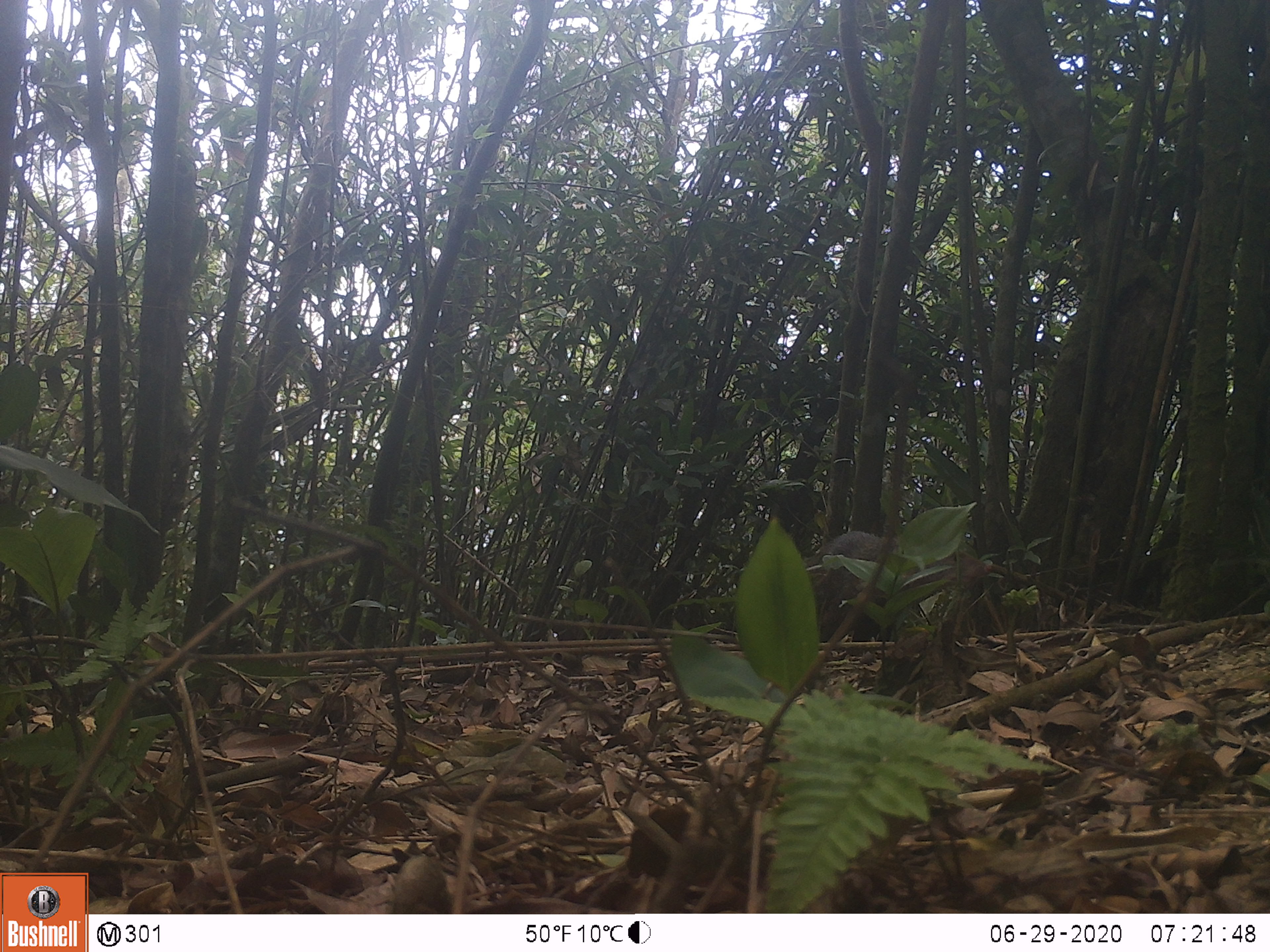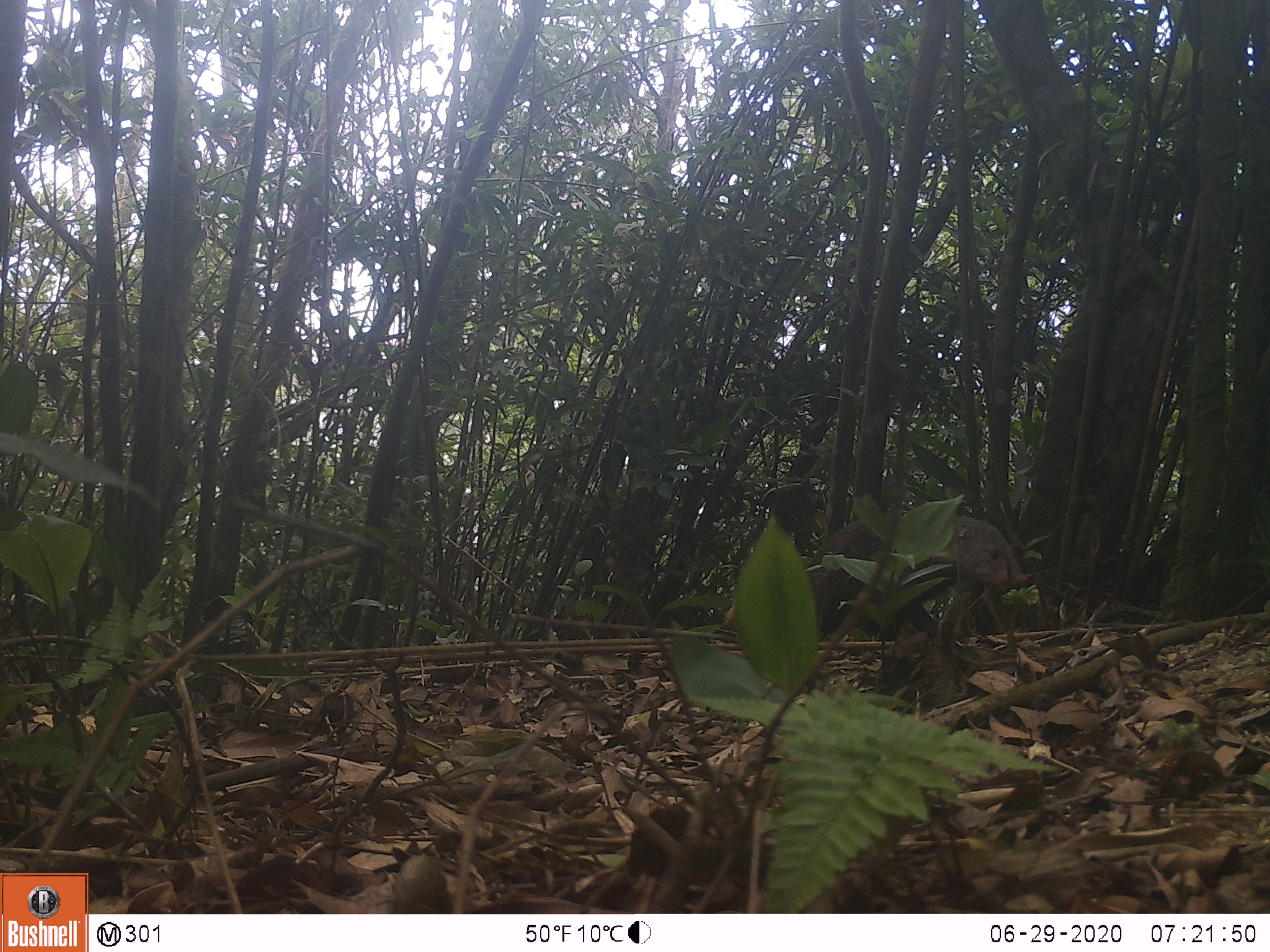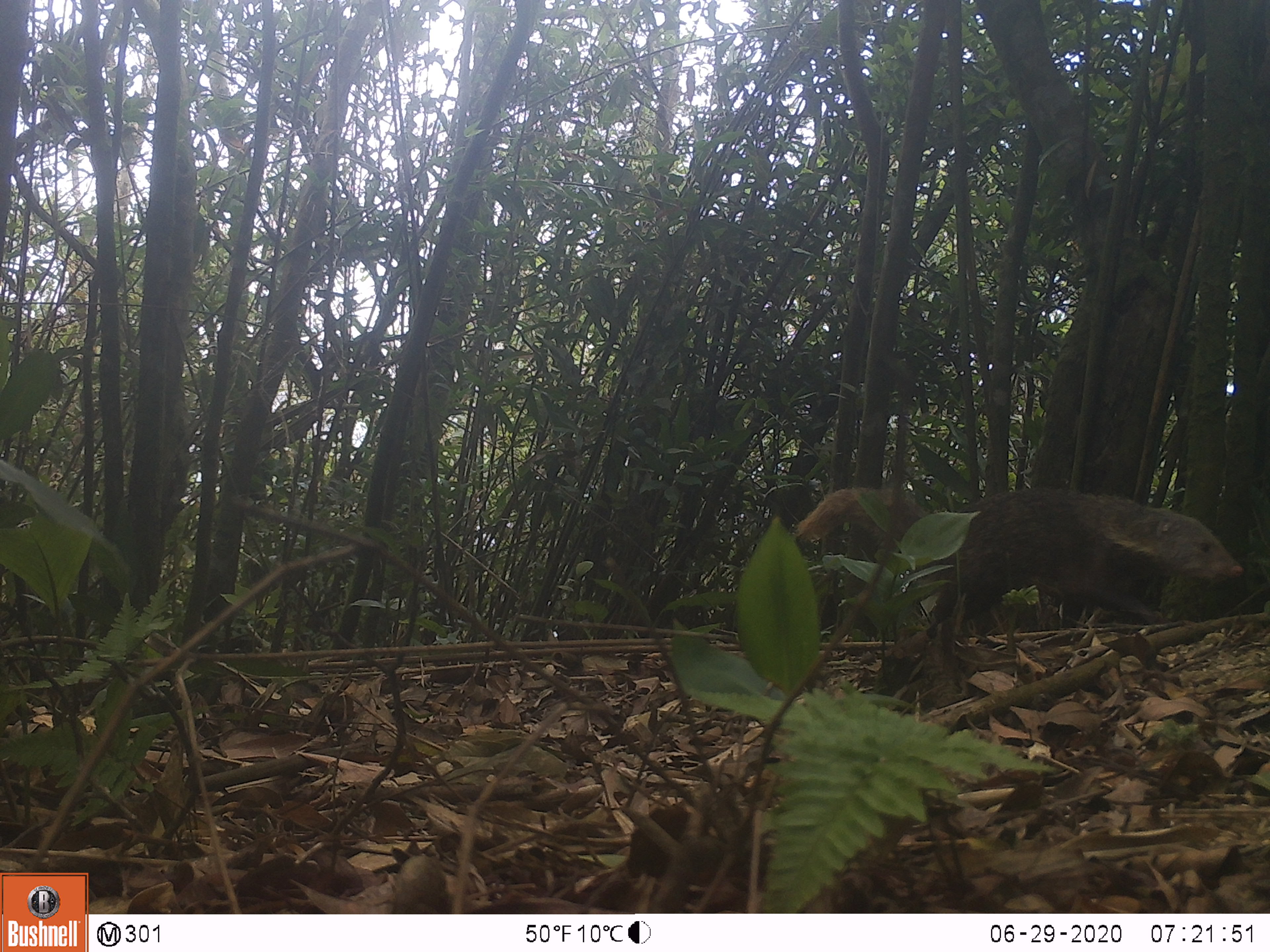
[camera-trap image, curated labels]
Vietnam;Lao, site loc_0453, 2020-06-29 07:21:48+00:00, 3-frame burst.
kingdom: Animalia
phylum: Chordata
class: Mammalia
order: Carnivora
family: Herpestidae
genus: Urva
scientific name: Urva urva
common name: crab-eating mongoose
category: crab eating mongoose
Crab eating mongoose (crab-eating mongoose) (Urva urva). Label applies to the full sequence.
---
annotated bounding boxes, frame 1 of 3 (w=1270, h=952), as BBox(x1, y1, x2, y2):
crab eating mongoose: BBox(803, 531, 993, 640)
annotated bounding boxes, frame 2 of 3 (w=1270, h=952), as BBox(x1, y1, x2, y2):
crab eating mongoose: BBox(724, 514, 1028, 642)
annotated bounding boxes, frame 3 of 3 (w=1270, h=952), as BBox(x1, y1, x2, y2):
crab eating mongoose: BBox(795, 487, 1245, 638)